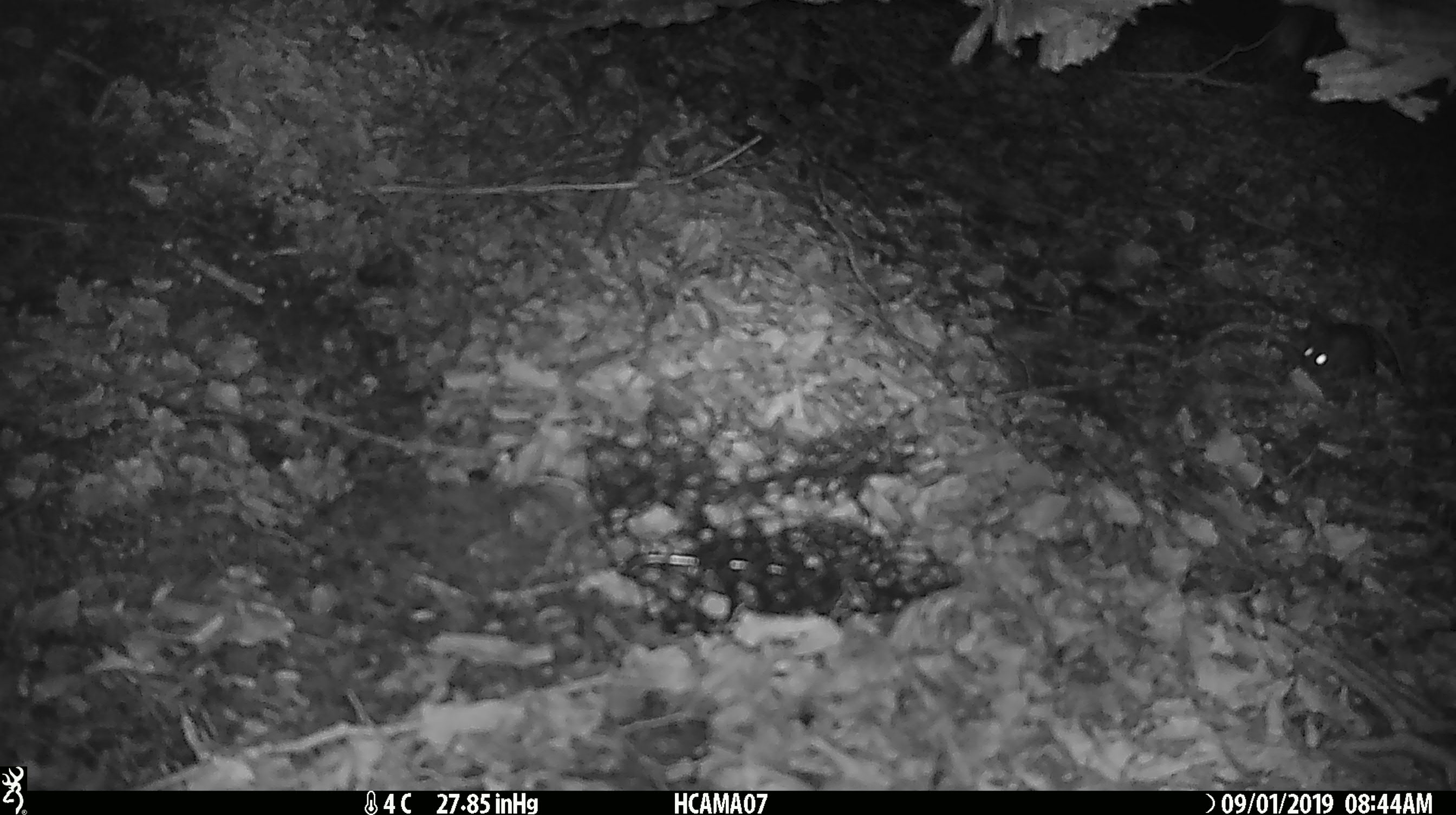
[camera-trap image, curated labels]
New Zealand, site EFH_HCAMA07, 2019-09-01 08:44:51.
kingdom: Animalia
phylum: Chordata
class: Mammalia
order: Rodentia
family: Muridae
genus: Mus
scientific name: Mus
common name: mouse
Mouse (Mus).